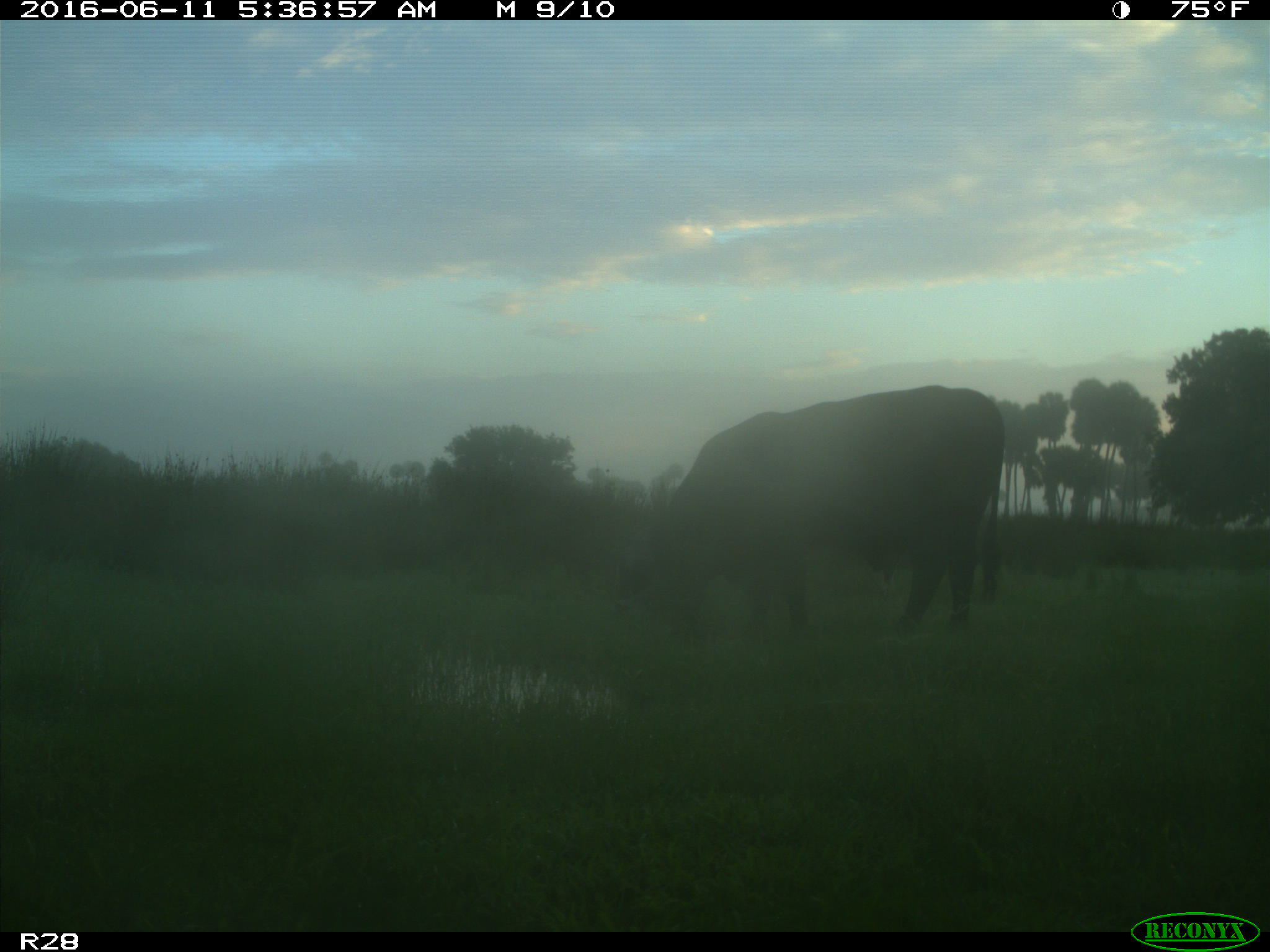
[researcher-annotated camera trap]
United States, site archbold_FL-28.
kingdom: Animalia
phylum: Chordata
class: Mammalia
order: Artiodactyla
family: Bovidae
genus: Bos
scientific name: Bos taurus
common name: domestic cow